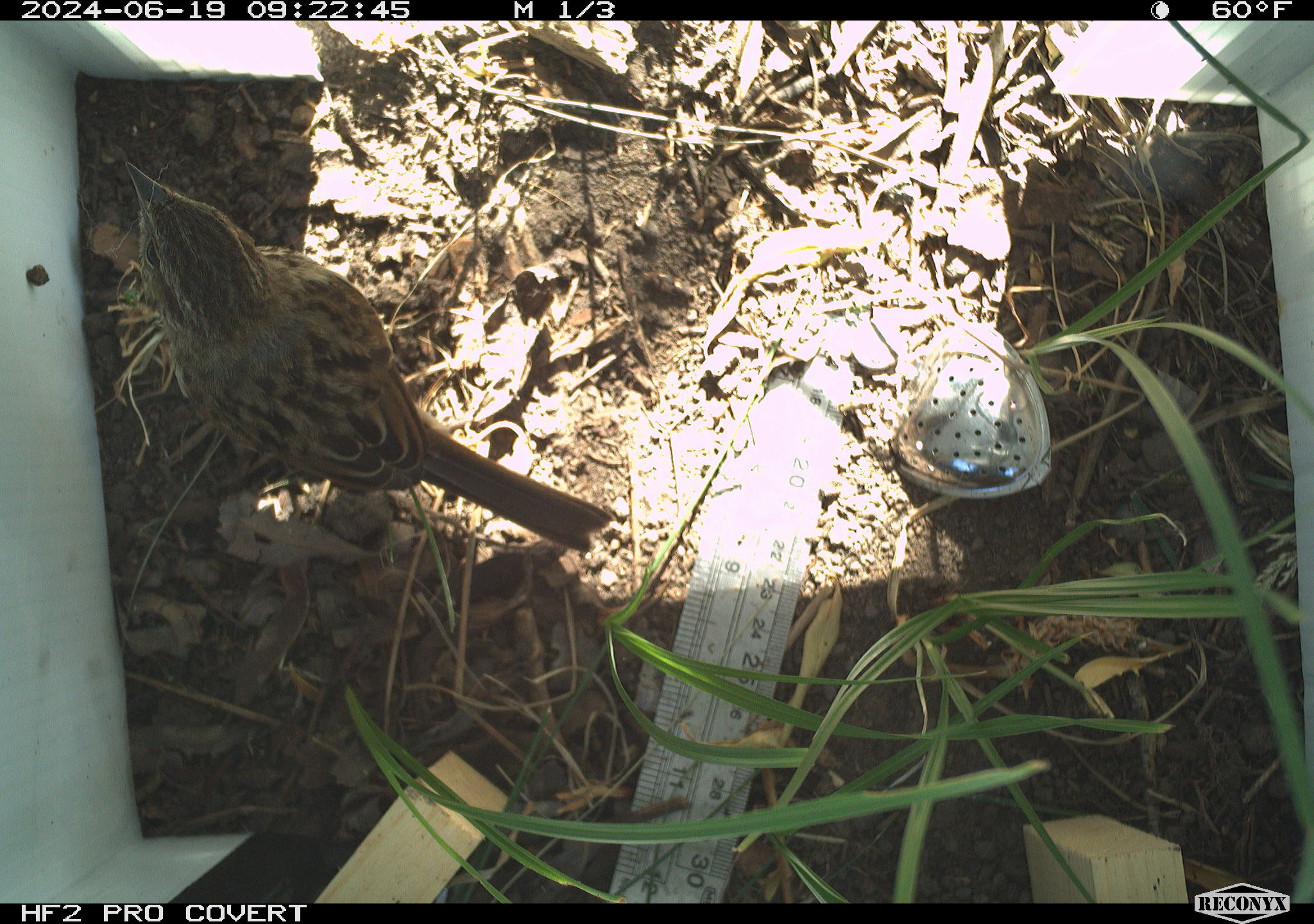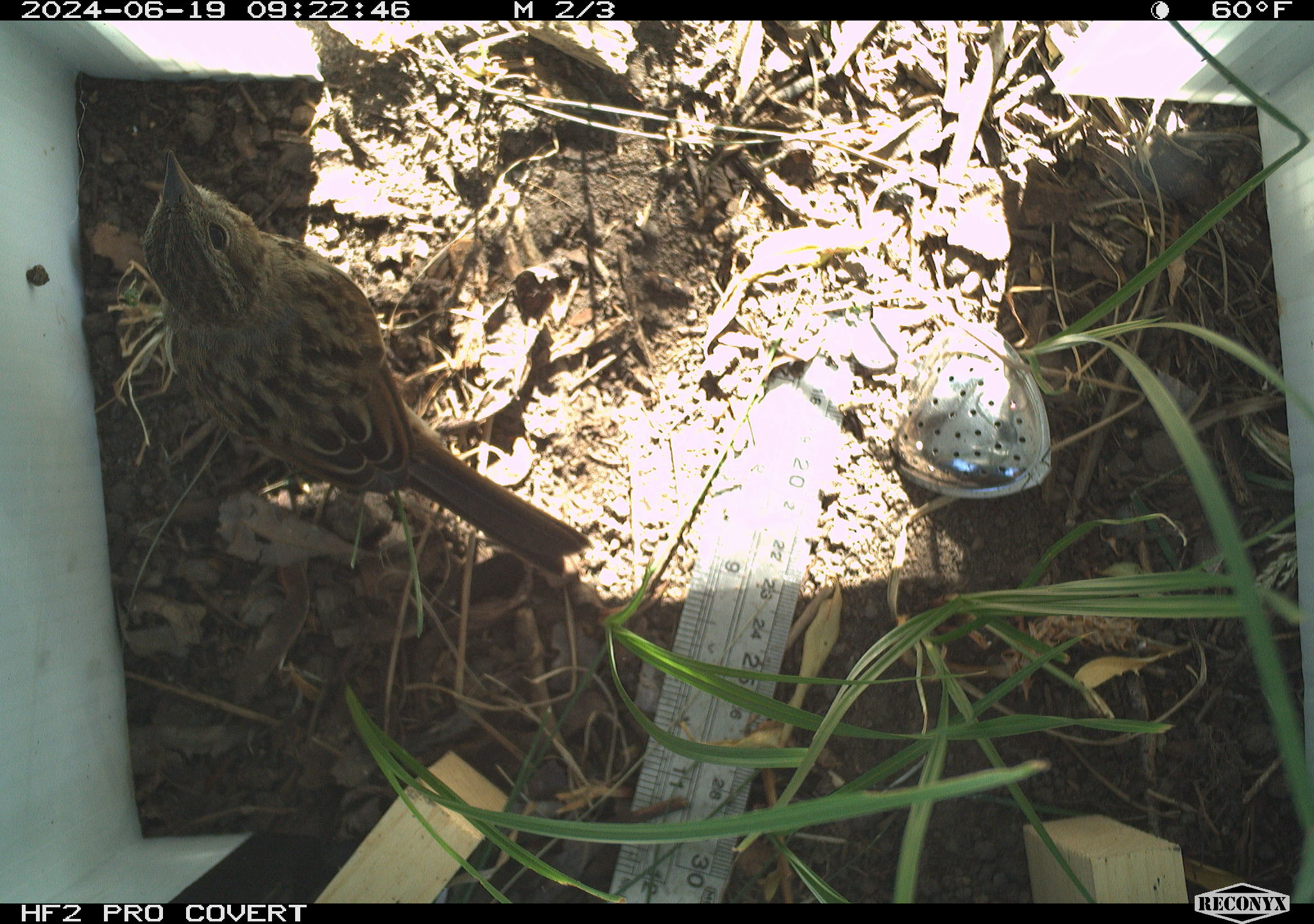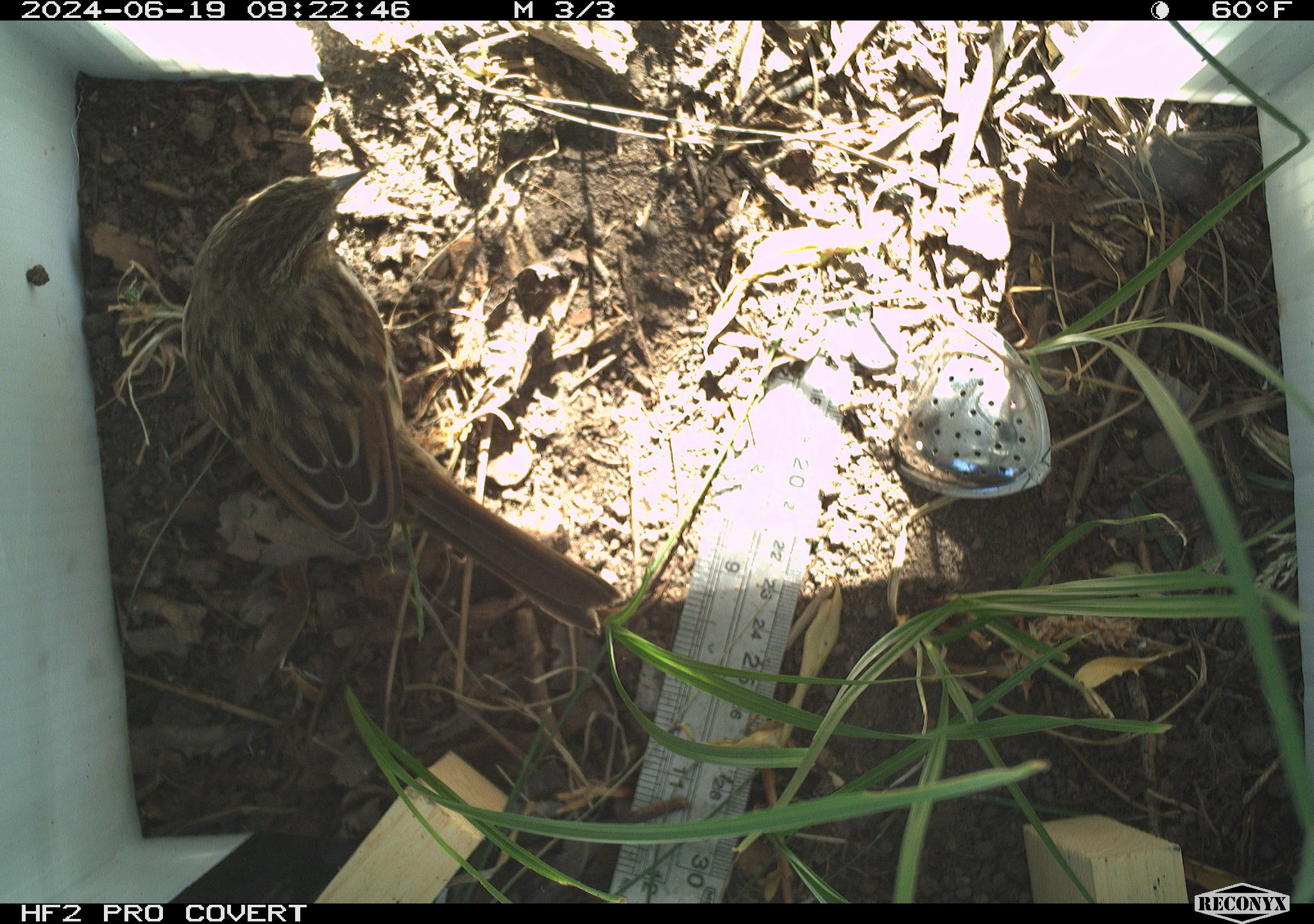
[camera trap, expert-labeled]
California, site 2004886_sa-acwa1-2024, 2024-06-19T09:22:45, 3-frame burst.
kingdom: Animalia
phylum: Chordata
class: Aves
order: Passeriformes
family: Passerellidae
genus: Melospiza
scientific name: Melospiza melodia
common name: song sparrow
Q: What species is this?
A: Song sparrow (Melospiza melodia).